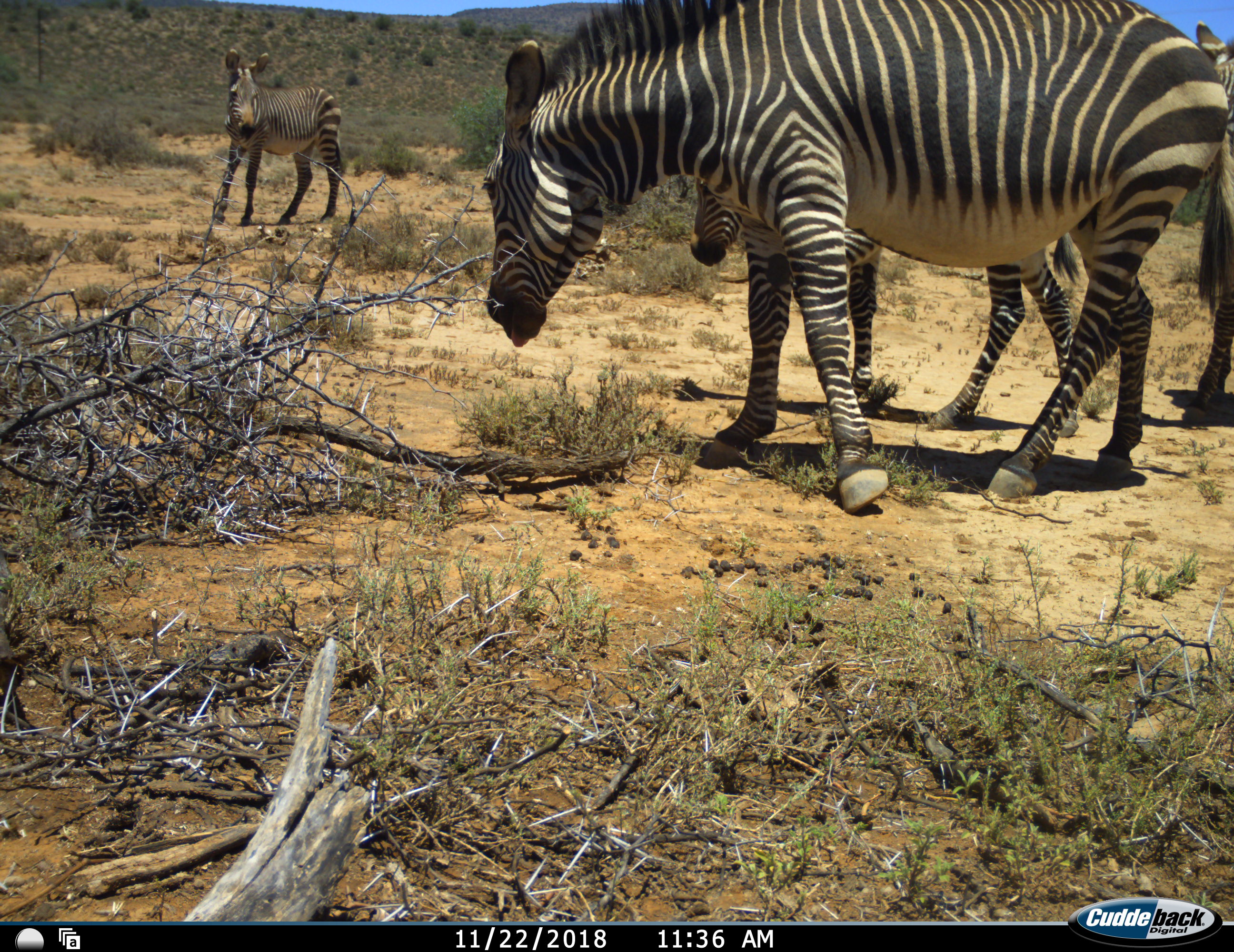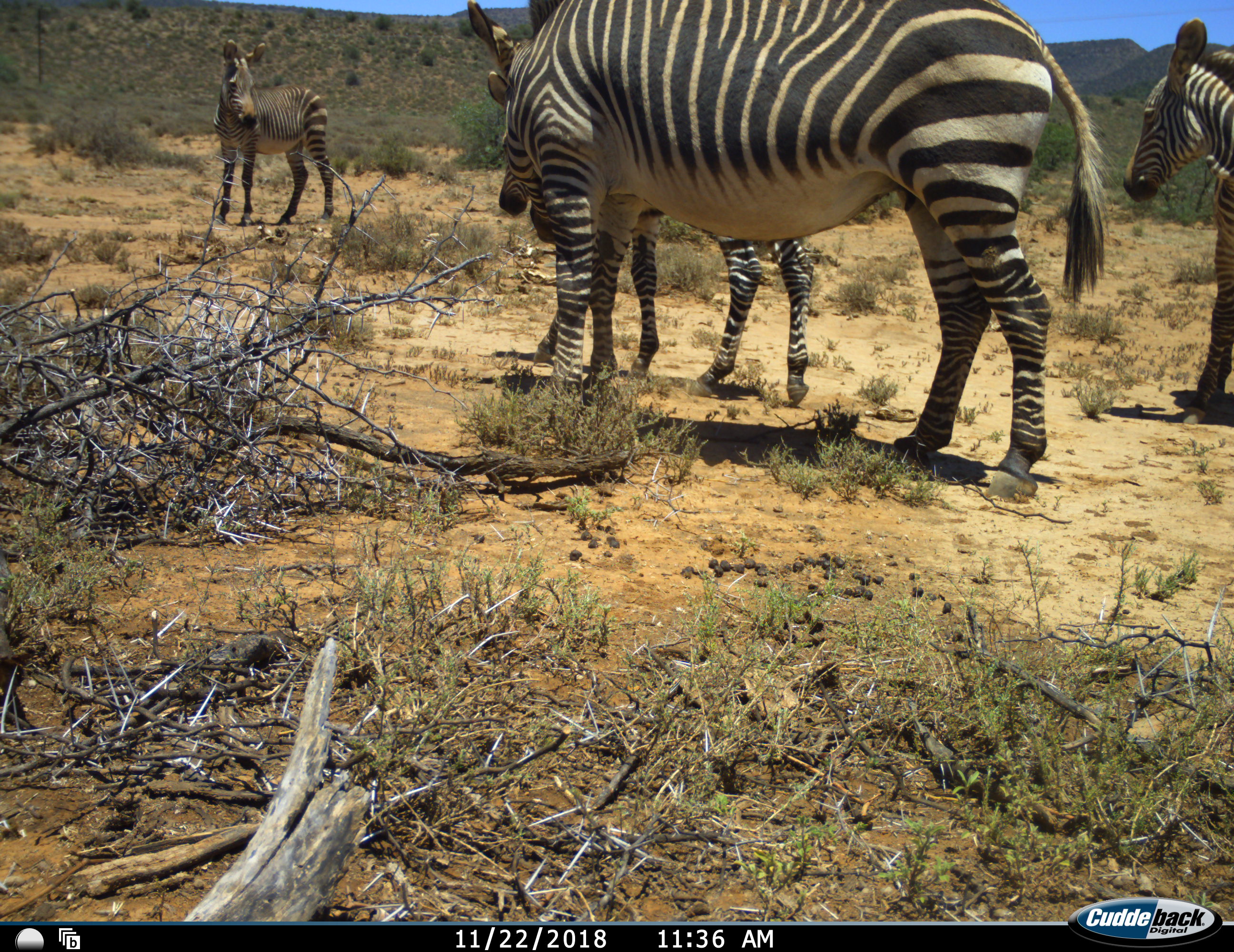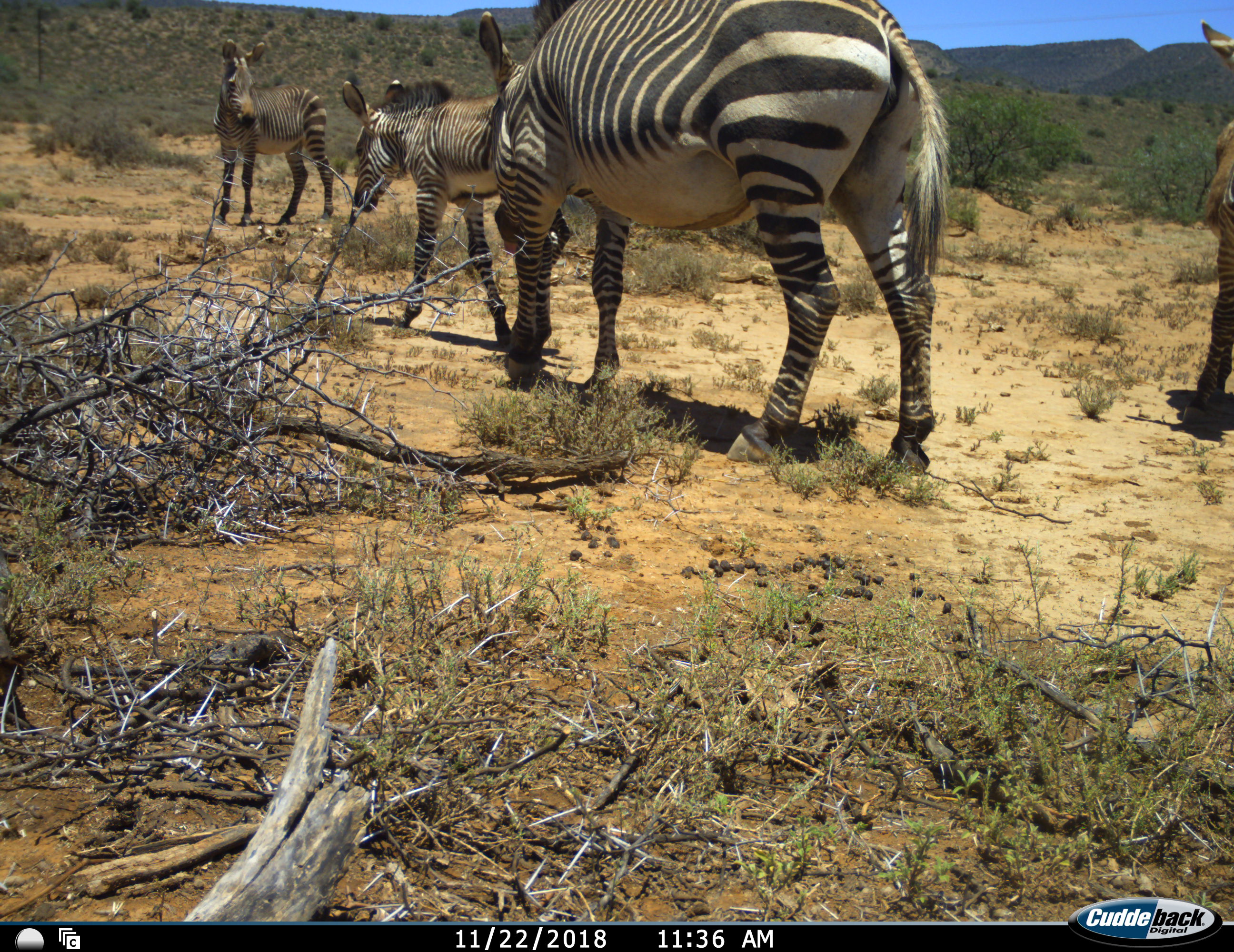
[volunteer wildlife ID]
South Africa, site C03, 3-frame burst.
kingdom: Animalia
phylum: Chordata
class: Mammalia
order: Perissodactyla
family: Equidae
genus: Equus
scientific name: Equus zebra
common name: mountain zebra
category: zebramountain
Zebramountain (mountain zebra) (Equus zebra), count 4. Behavior (volunteer vote fractions): standing 64%, resting 0%, moving 82%, interacting 9%. Young present (vote fraction): 64%. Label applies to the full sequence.